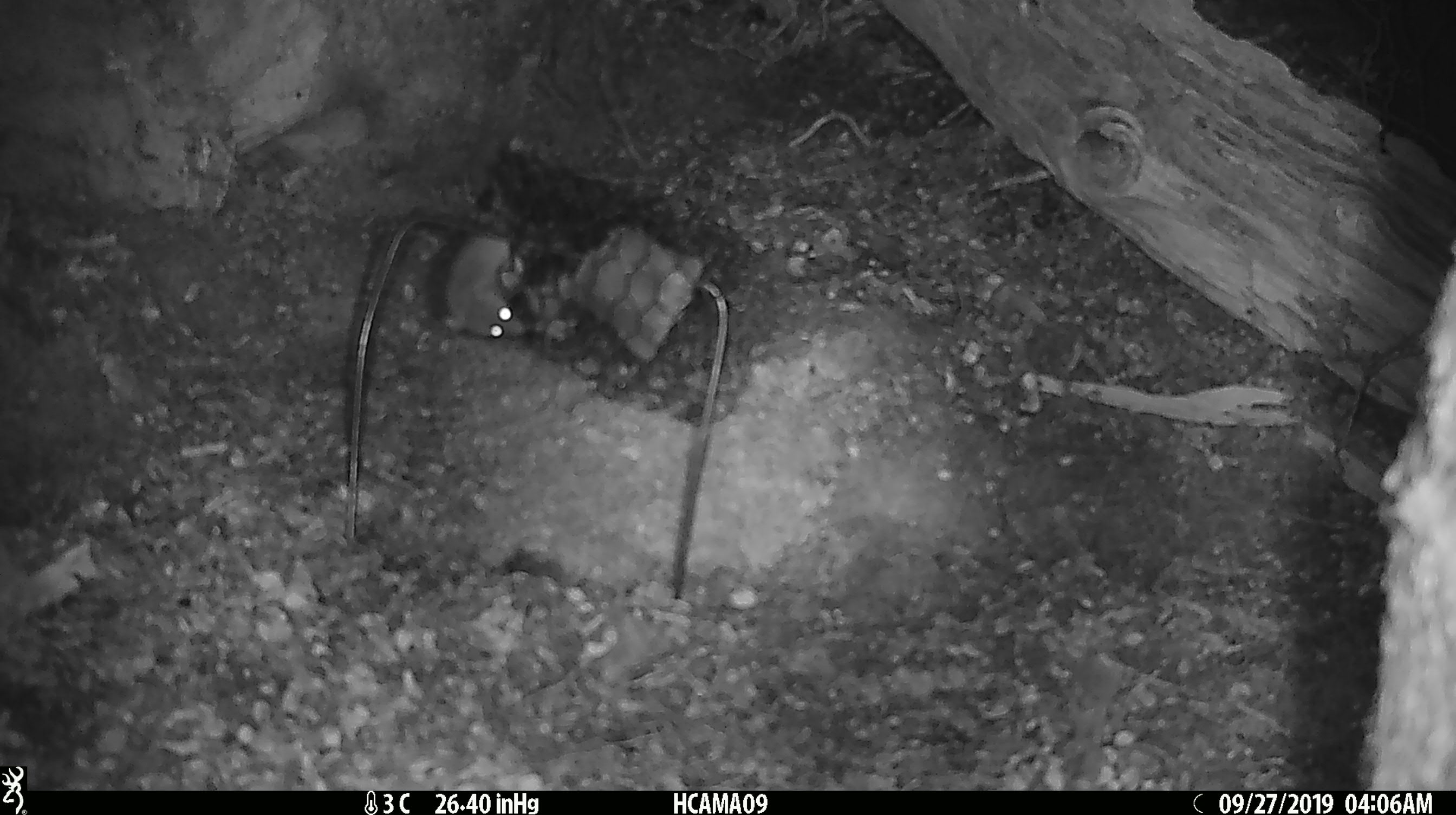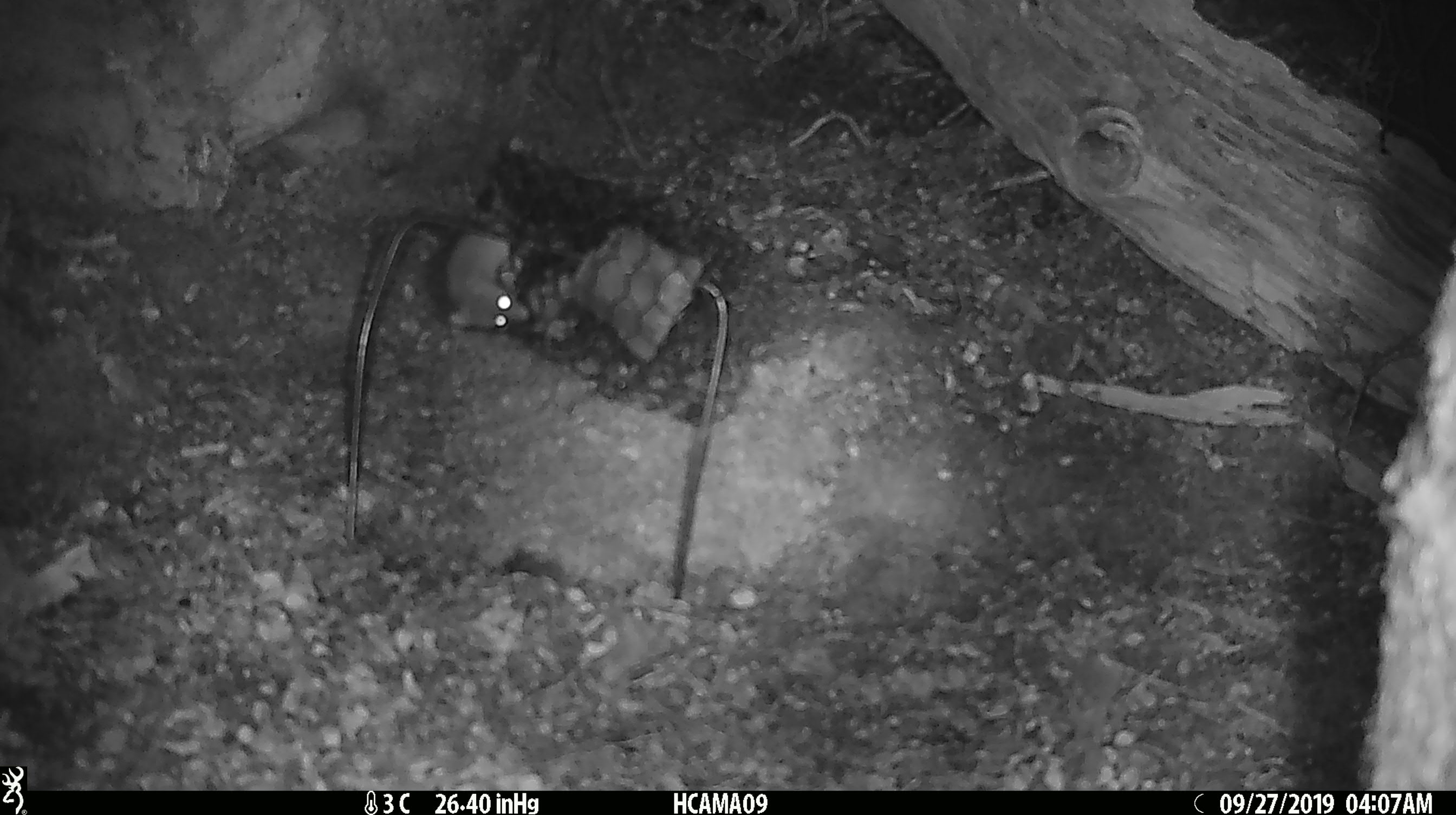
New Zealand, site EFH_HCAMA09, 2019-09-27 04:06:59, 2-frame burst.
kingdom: Animalia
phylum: Chordata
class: Mammalia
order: Rodentia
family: Muridae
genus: Mus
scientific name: Mus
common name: mouse